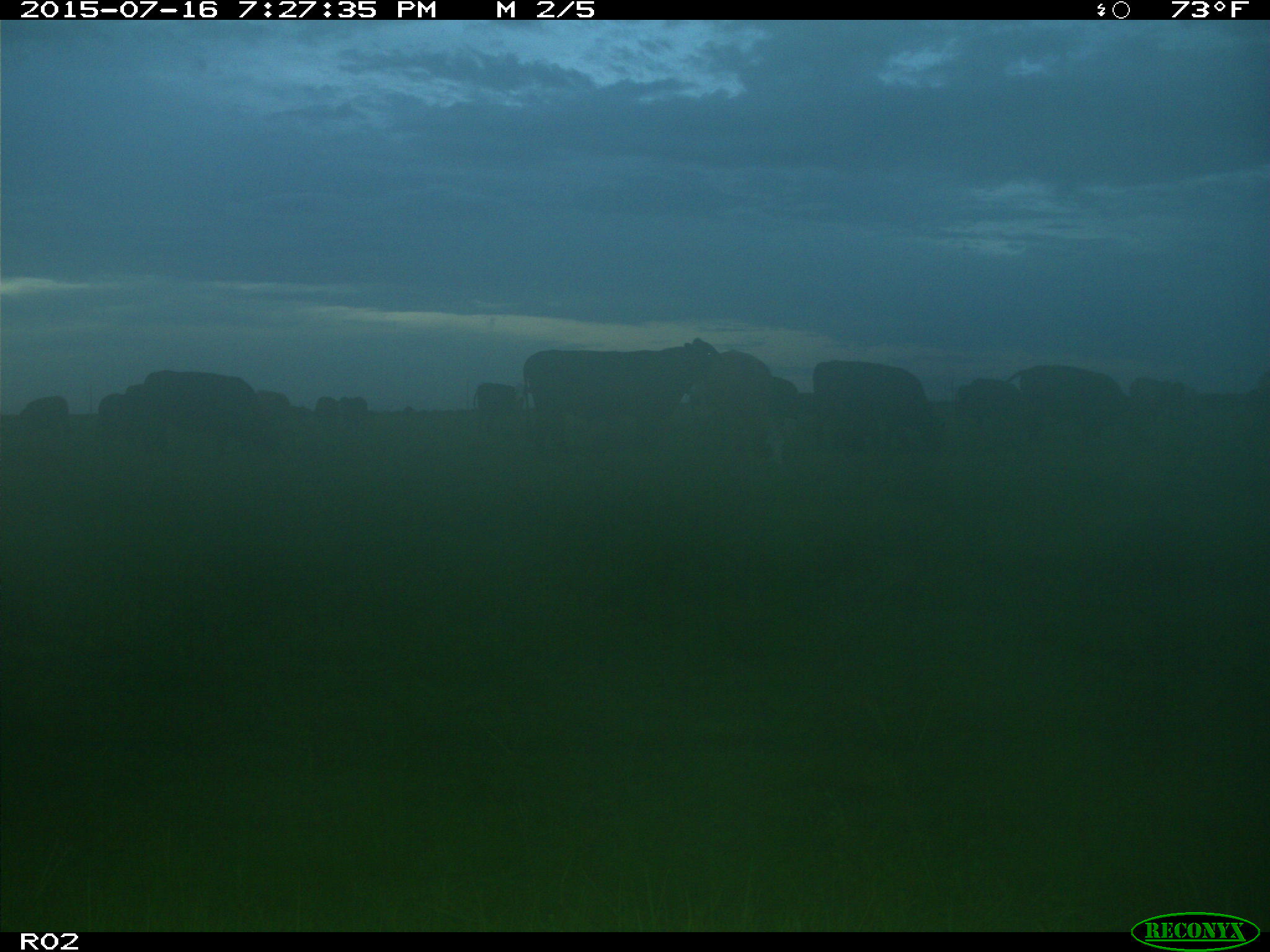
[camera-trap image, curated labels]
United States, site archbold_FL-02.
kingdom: Animalia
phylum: Chordata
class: Mammalia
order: Artiodactyla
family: Bovidae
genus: Bos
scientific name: Bos taurus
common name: domestic cow